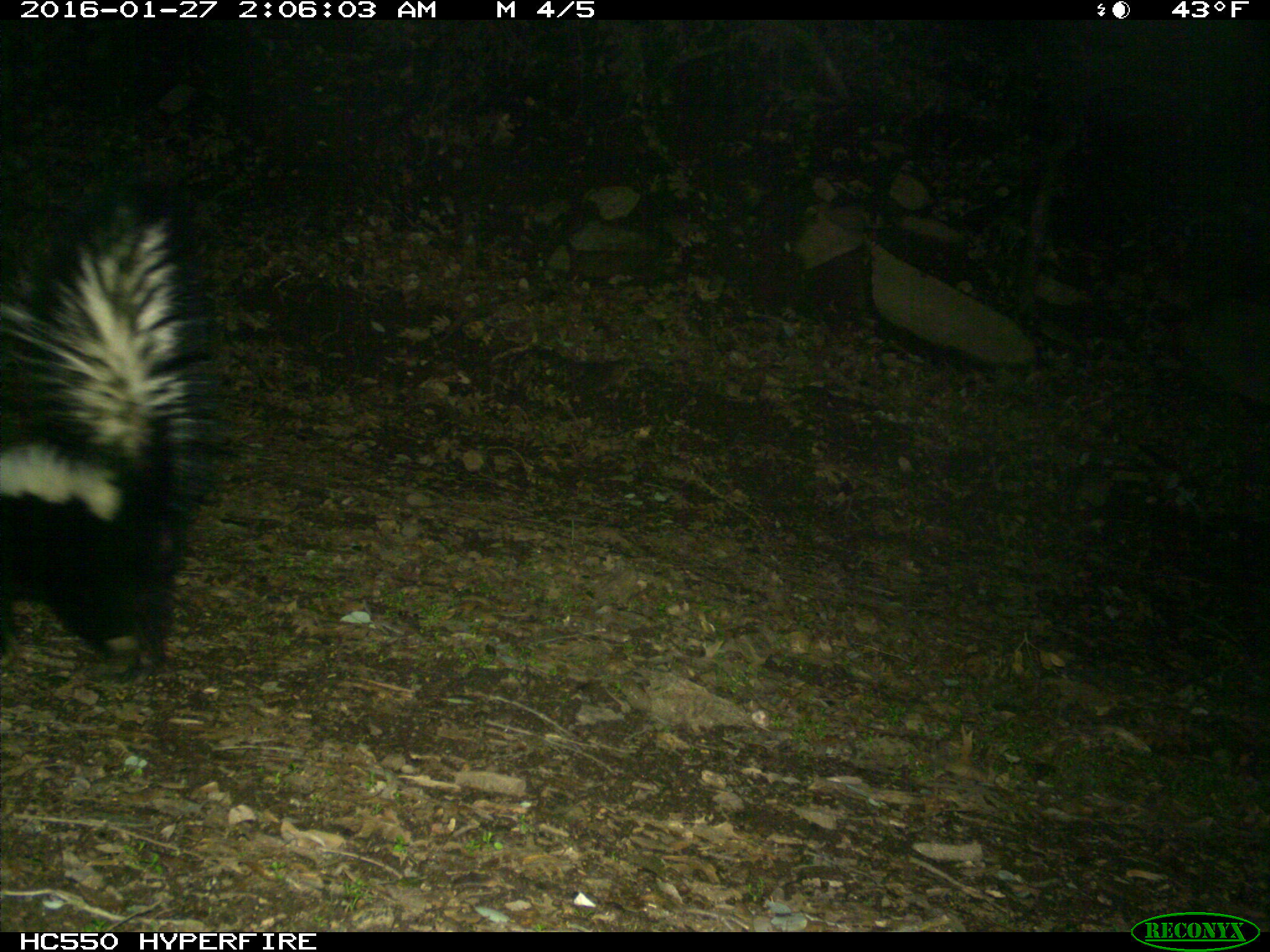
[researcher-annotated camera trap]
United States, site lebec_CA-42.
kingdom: Animalia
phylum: Chordata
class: Mammalia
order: Carnivora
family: Mephitidae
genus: Mephitis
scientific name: Mephitis mephitis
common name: striped skunk